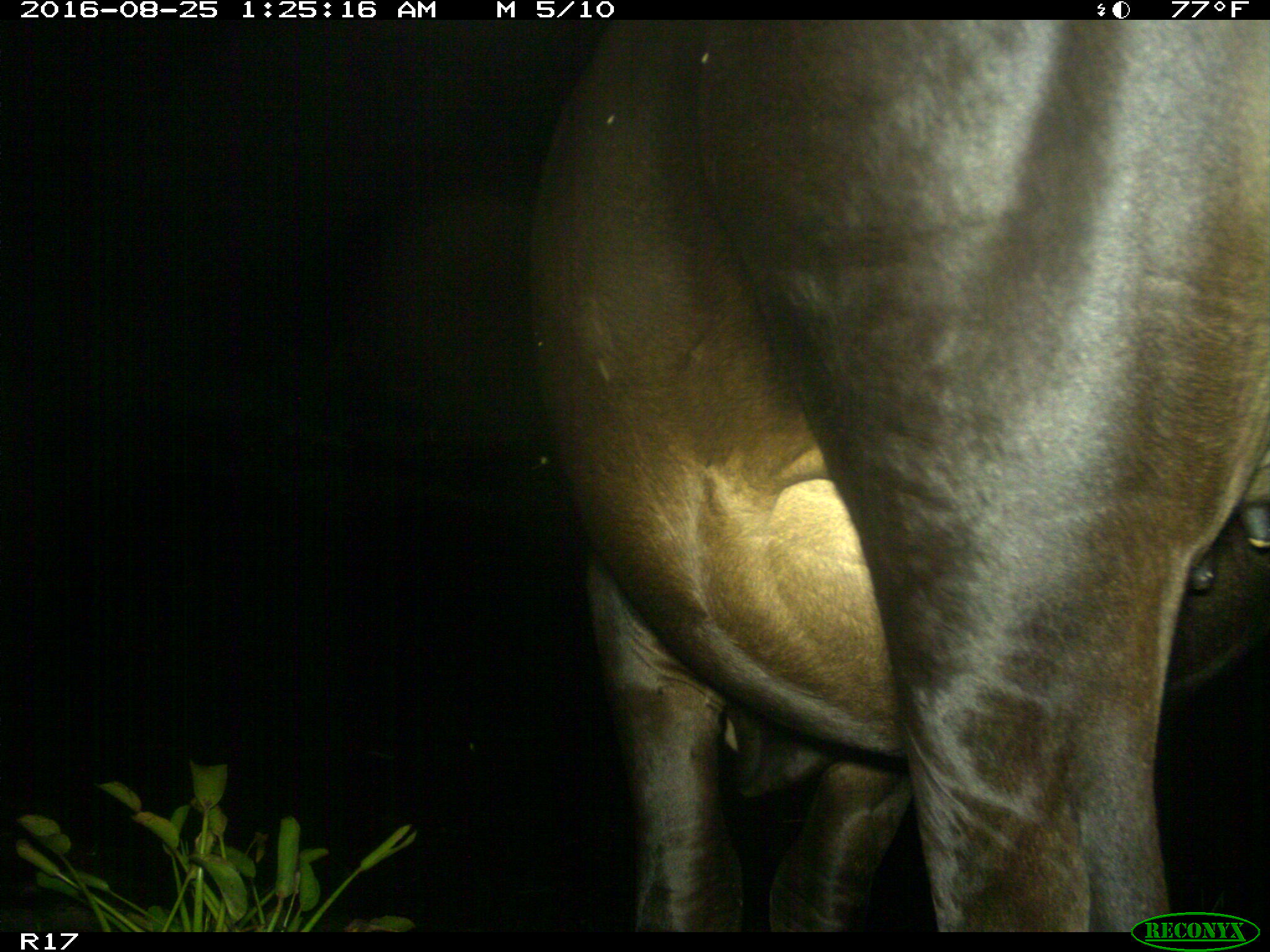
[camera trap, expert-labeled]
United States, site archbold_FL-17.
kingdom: Animalia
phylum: Chordata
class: Mammalia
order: Artiodactyla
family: Bovidae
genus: Bos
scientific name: Bos taurus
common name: domestic cow